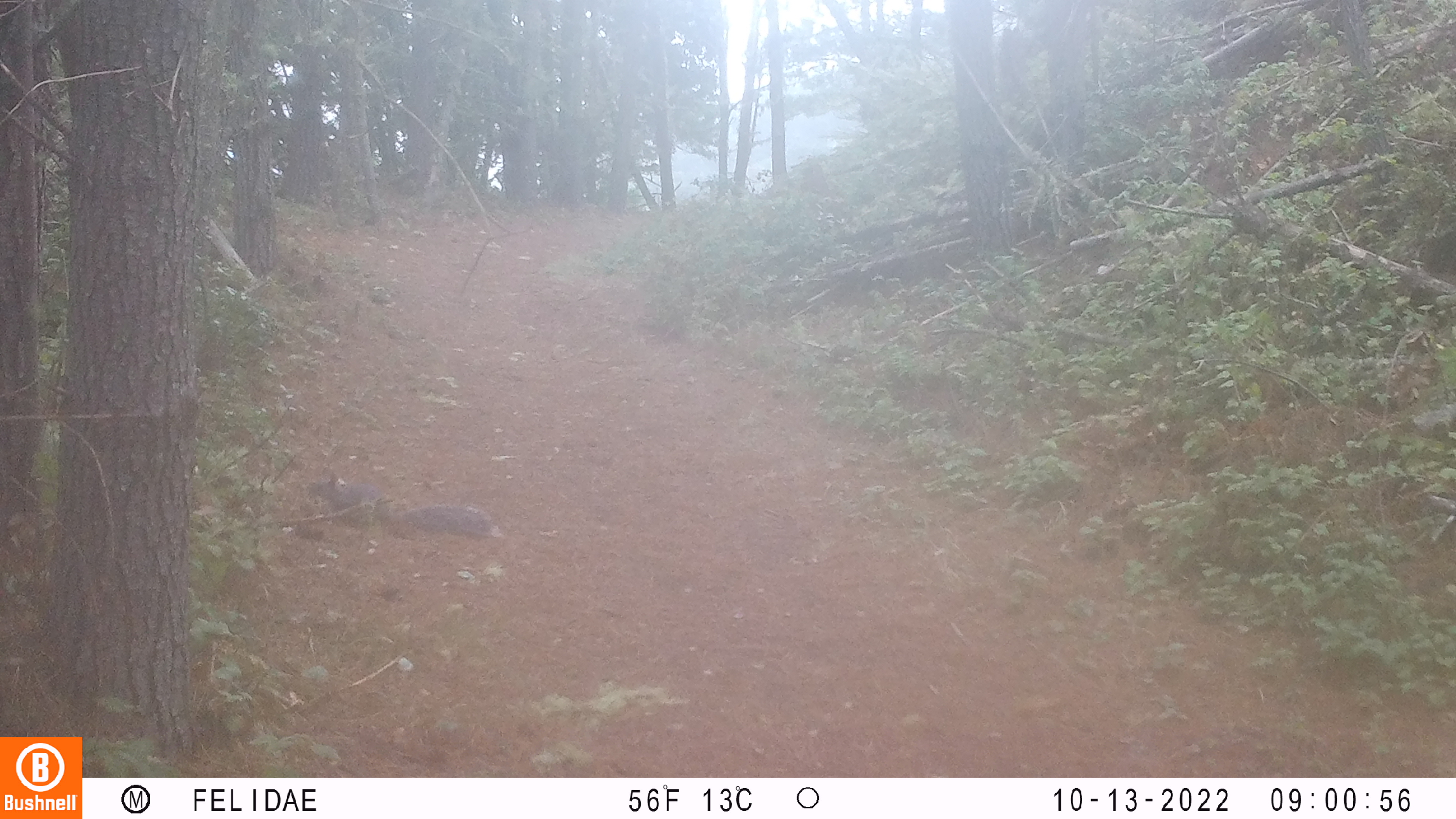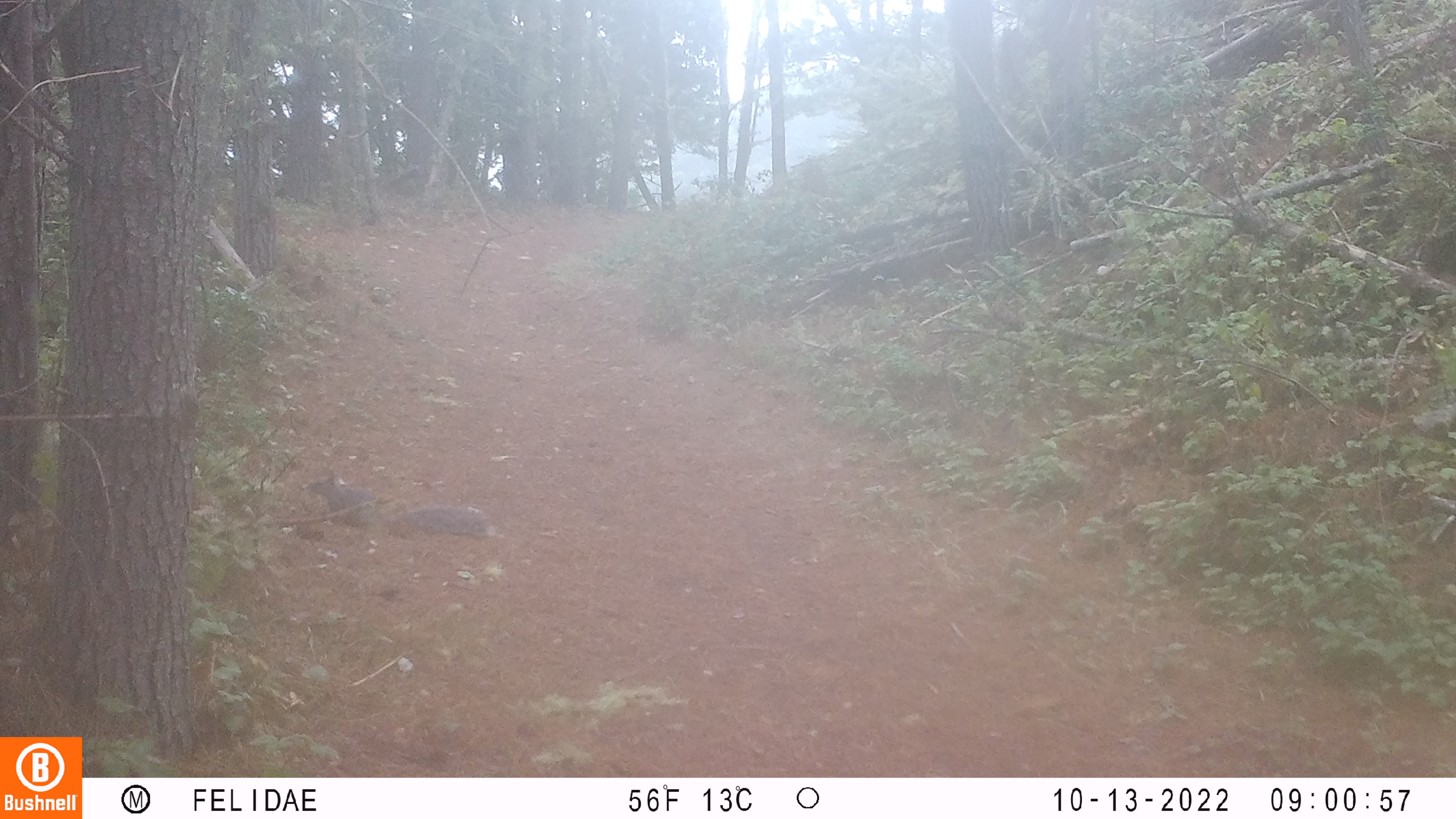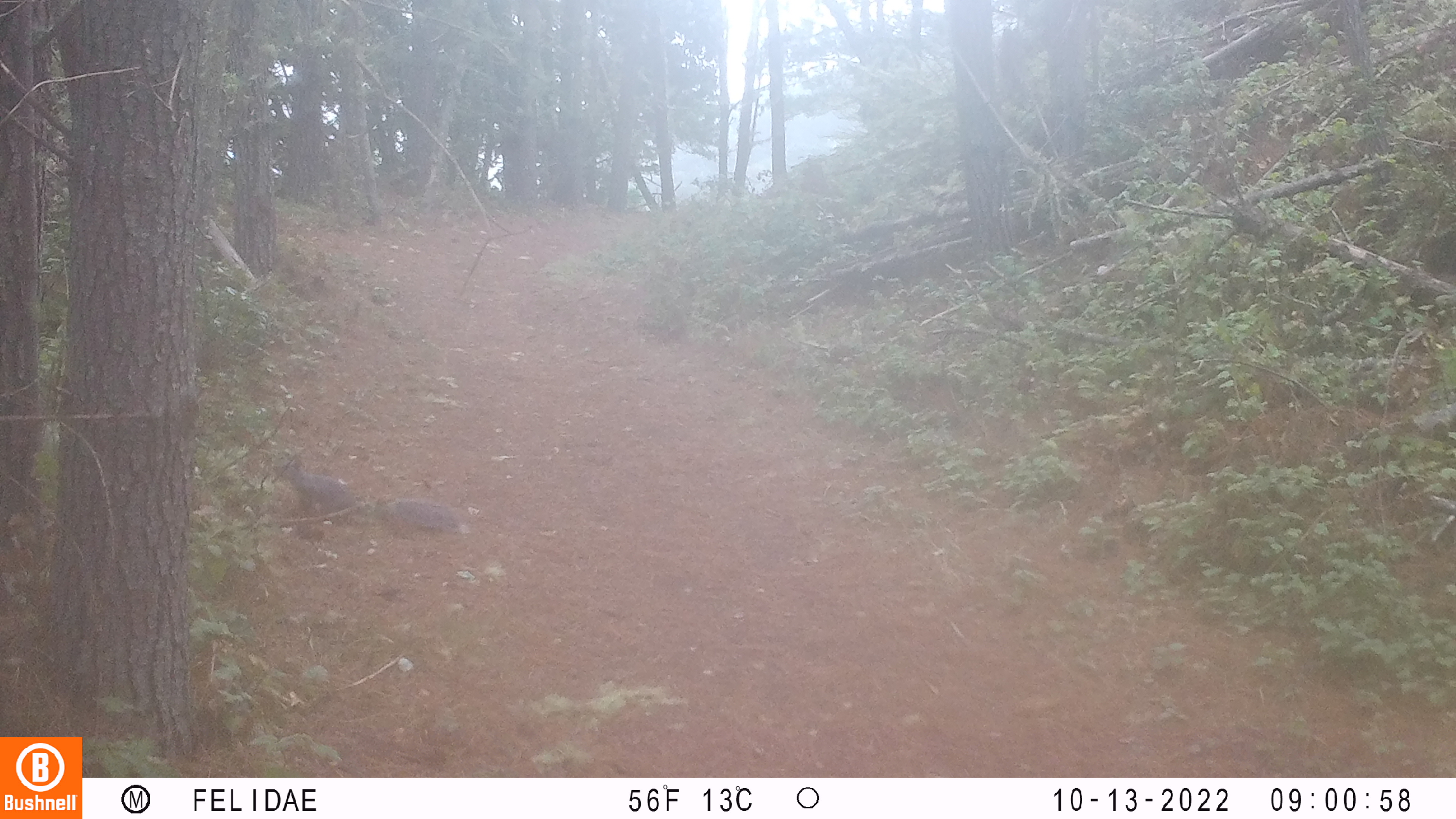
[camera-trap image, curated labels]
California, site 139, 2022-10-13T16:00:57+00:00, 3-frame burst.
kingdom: Animalia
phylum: Chordata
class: Mammalia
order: Rodentia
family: Sciuridae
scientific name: Sciuridae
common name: squirrel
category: unknown squirrel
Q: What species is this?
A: Unknown squirrel (squirrel) (Sciuridae).